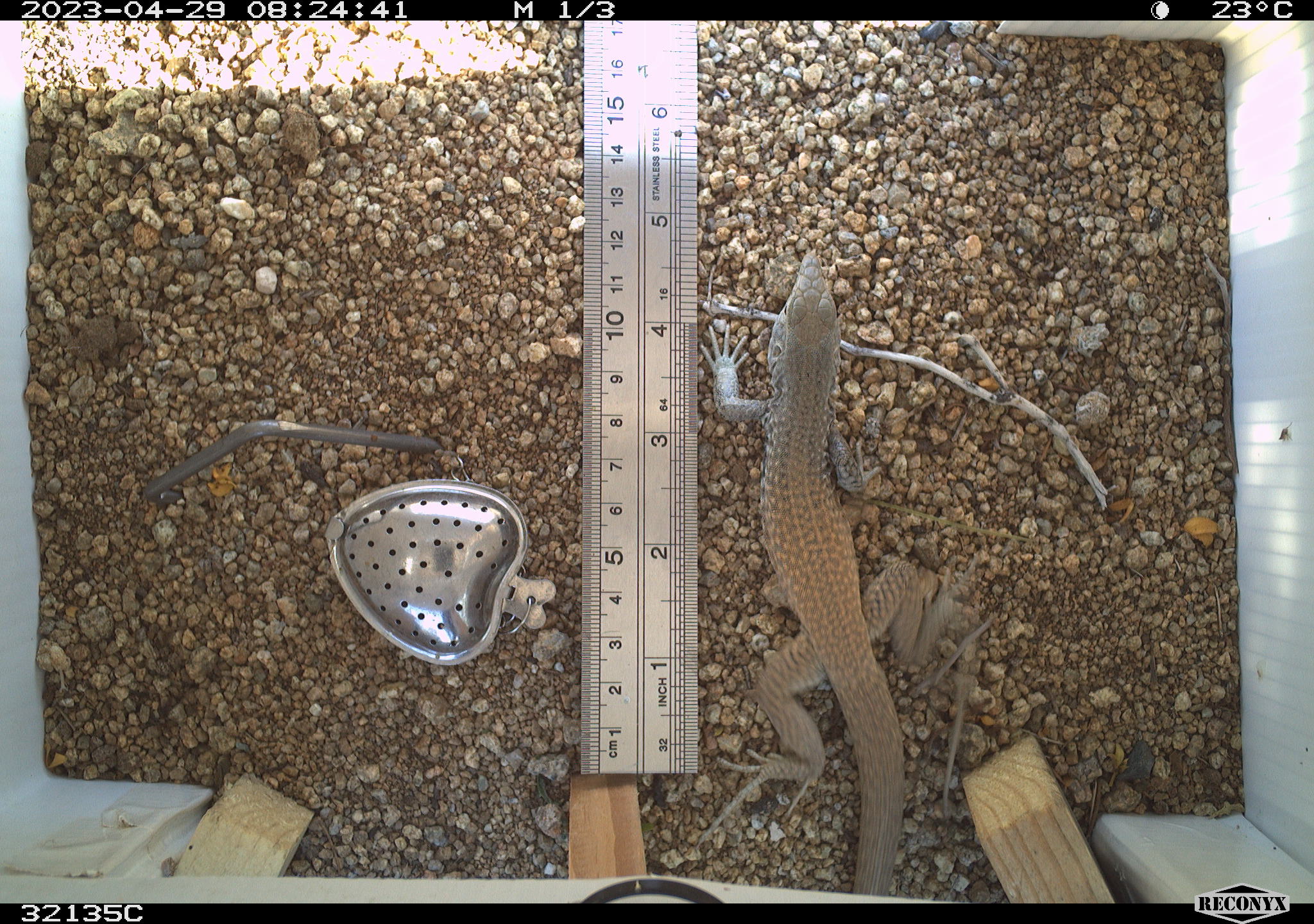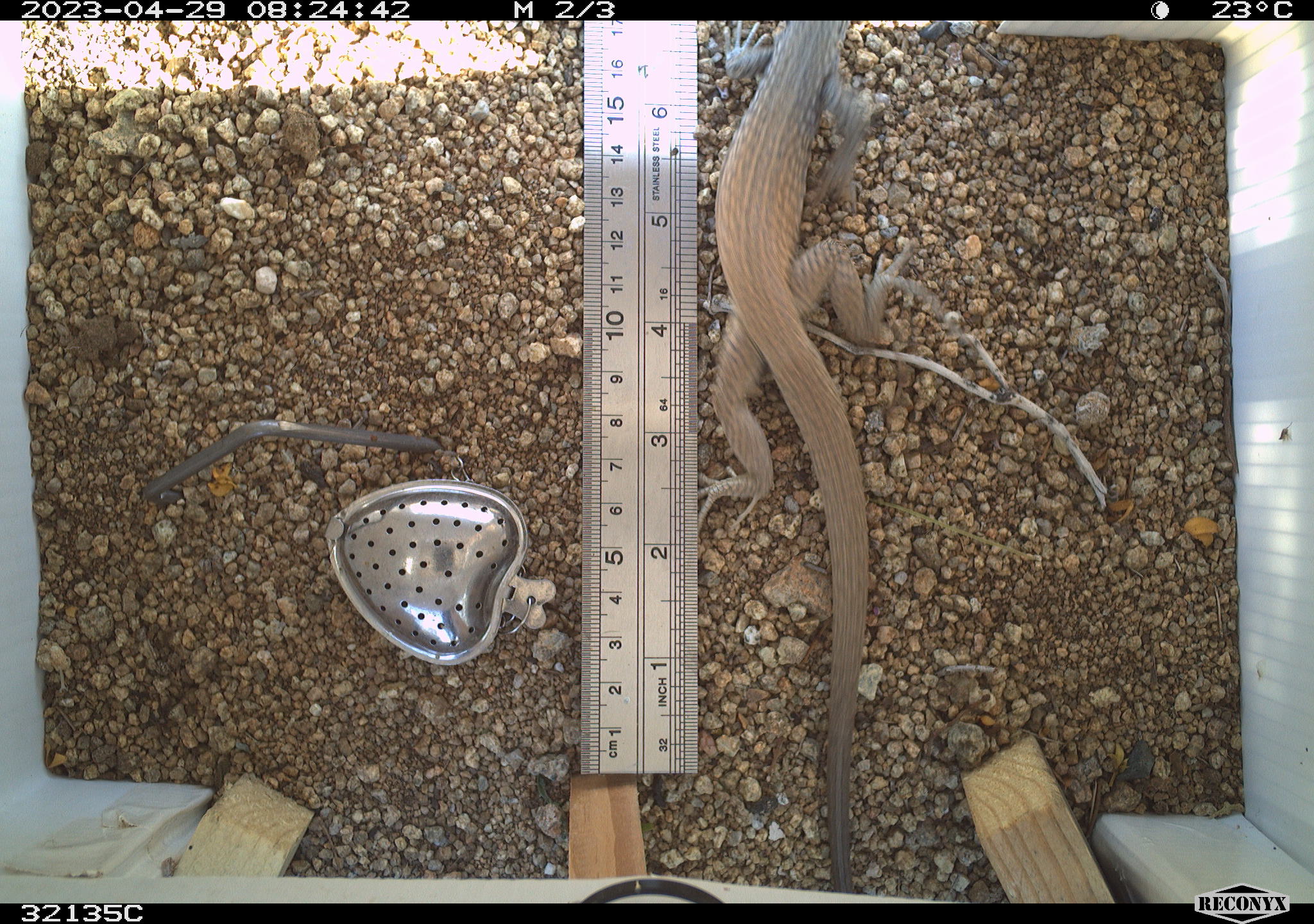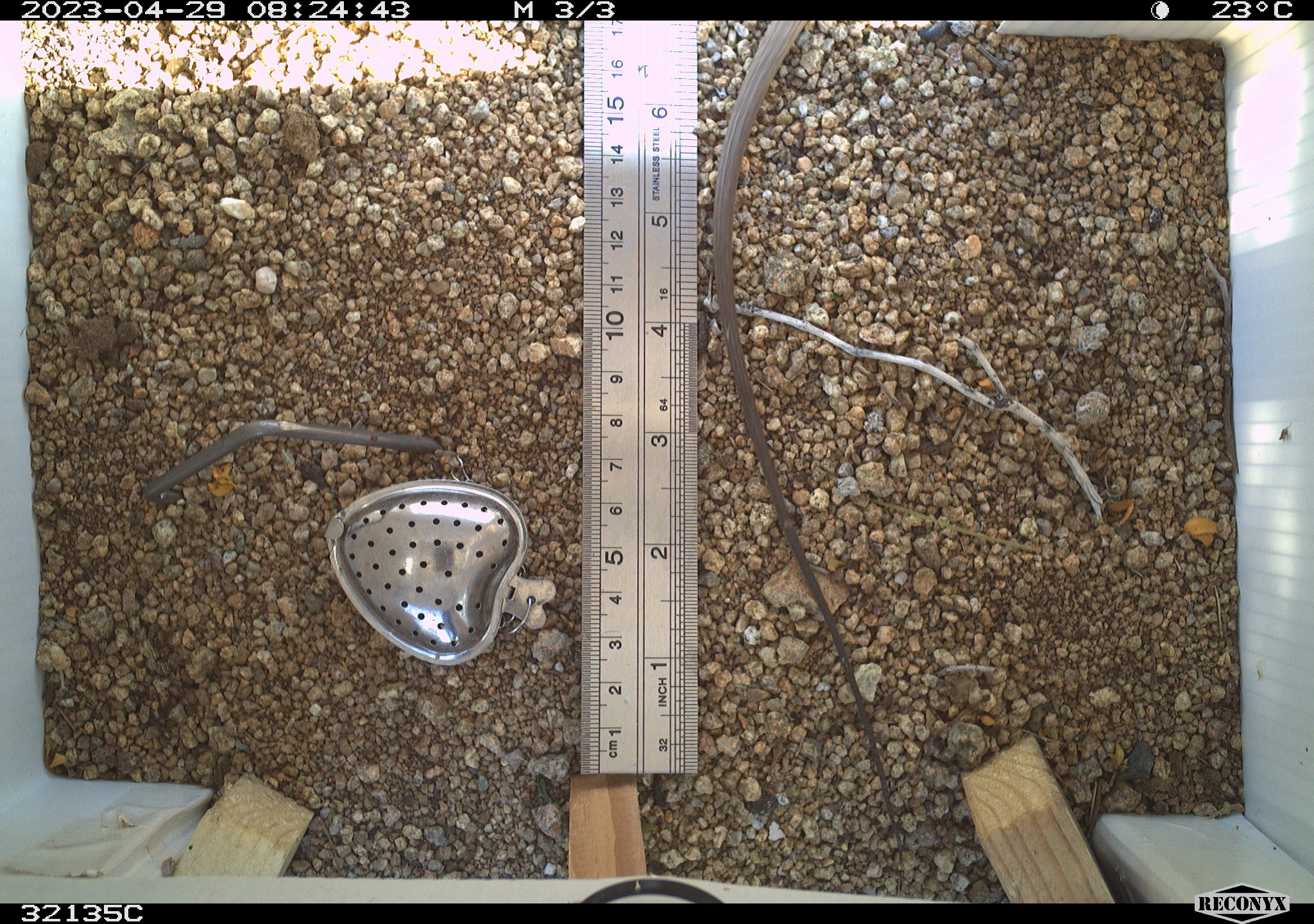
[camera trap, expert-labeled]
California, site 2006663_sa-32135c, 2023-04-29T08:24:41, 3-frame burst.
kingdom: Animalia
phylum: Chordata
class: Reptilia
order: Squamata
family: Teiidae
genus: Aspidoscelis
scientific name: Aspidoscelis tigris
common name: western whiptail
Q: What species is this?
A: Western whiptail (Aspidoscelis tigris).